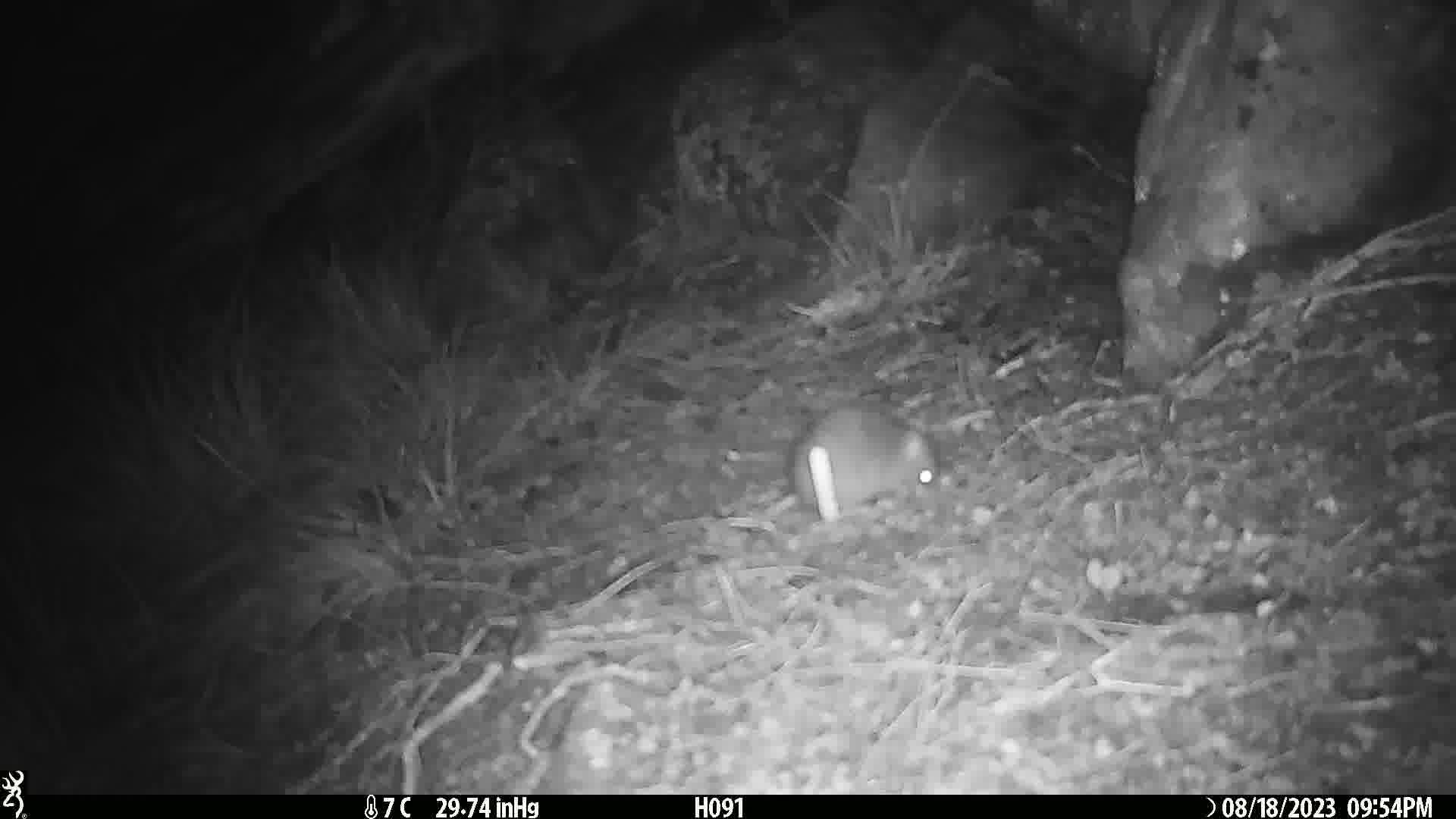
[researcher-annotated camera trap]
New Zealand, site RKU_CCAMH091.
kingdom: Animalia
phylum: Chordata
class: Mammalia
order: Rodentia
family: Muridae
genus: Rattus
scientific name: Rattus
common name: rat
Rat (Rattus).